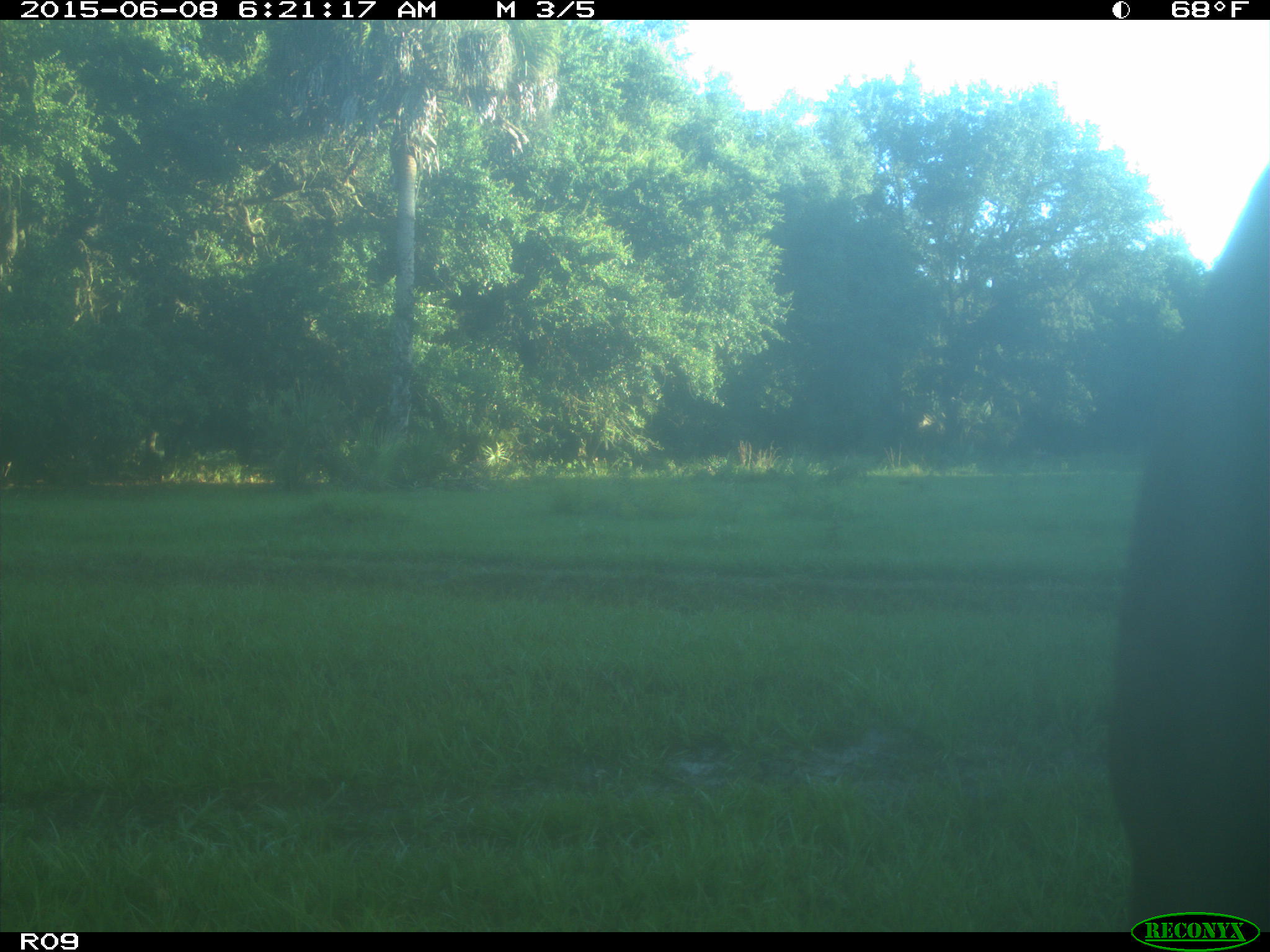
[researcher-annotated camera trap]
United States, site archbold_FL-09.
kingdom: Animalia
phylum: Chordata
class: Mammalia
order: Artiodactyla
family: Bovidae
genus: Bos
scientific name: Bos taurus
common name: domestic cow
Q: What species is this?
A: Bos taurus (domestic cow).